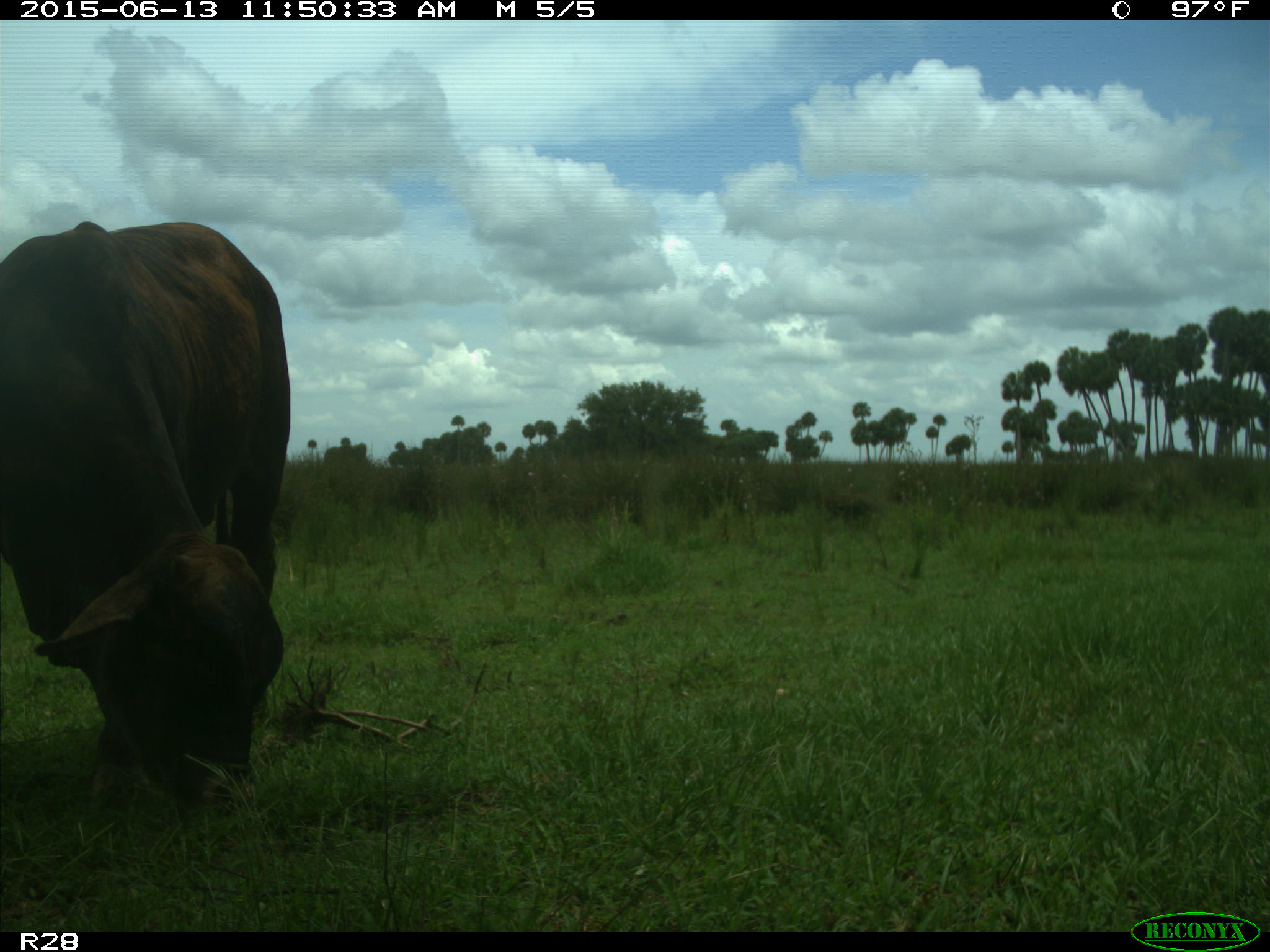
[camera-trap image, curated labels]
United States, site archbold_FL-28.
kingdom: Animalia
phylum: Chordata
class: Mammalia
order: Artiodactyla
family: Bovidae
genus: Bos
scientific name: Bos taurus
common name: domestic cow